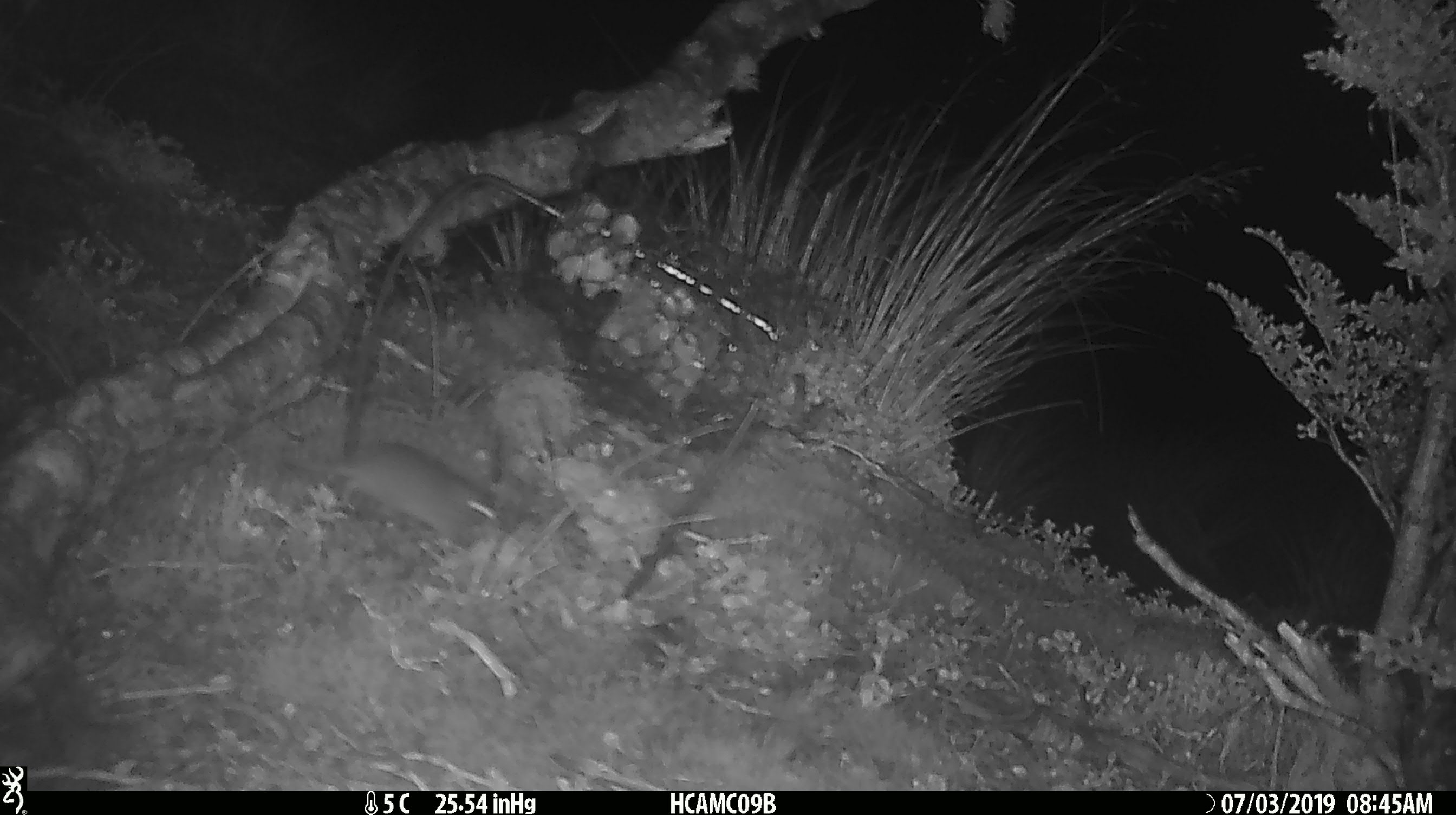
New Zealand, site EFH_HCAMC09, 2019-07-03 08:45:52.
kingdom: Animalia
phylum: Chordata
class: Mammalia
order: Rodentia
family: Muridae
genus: Mus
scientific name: Mus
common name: mouse